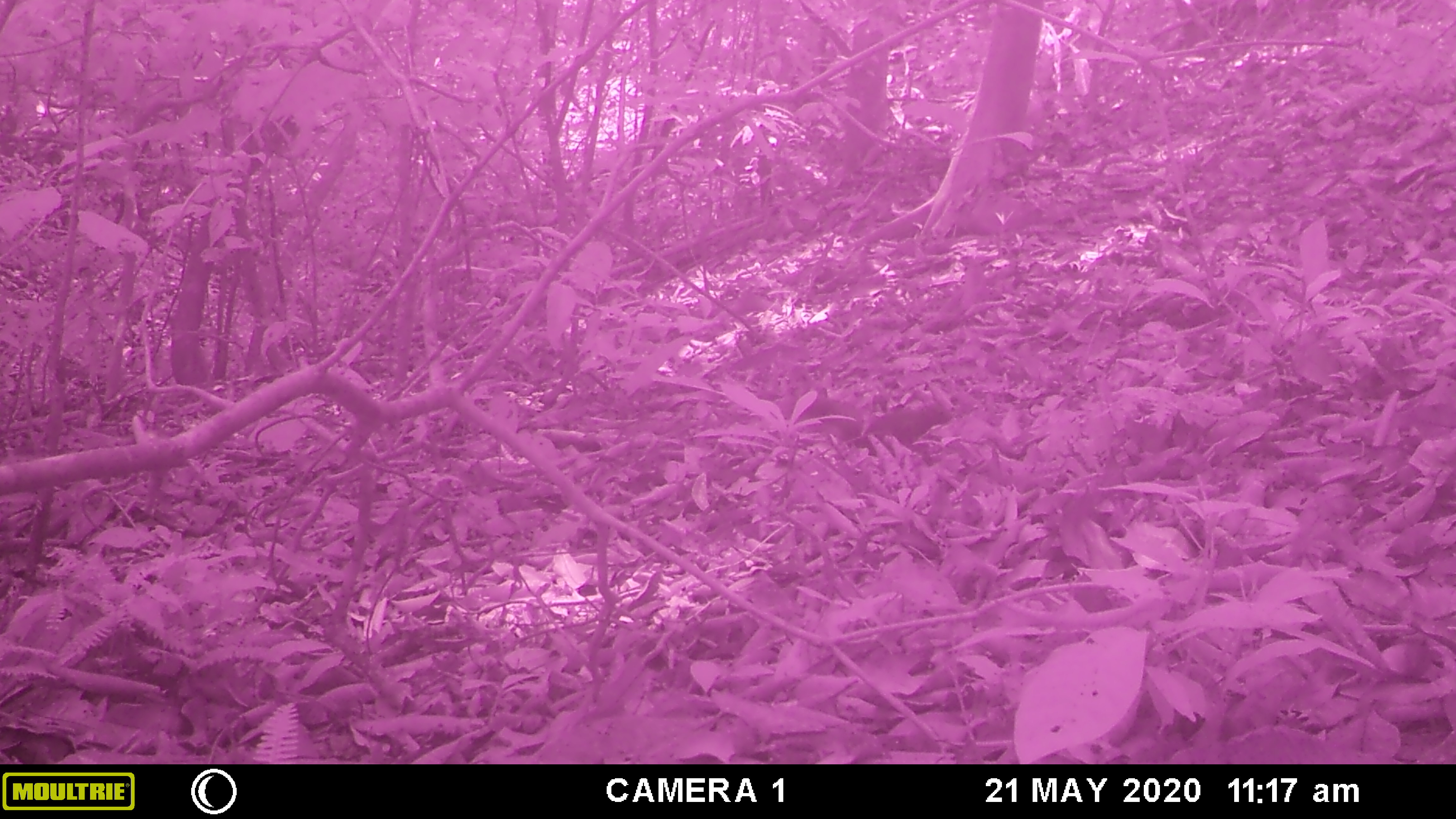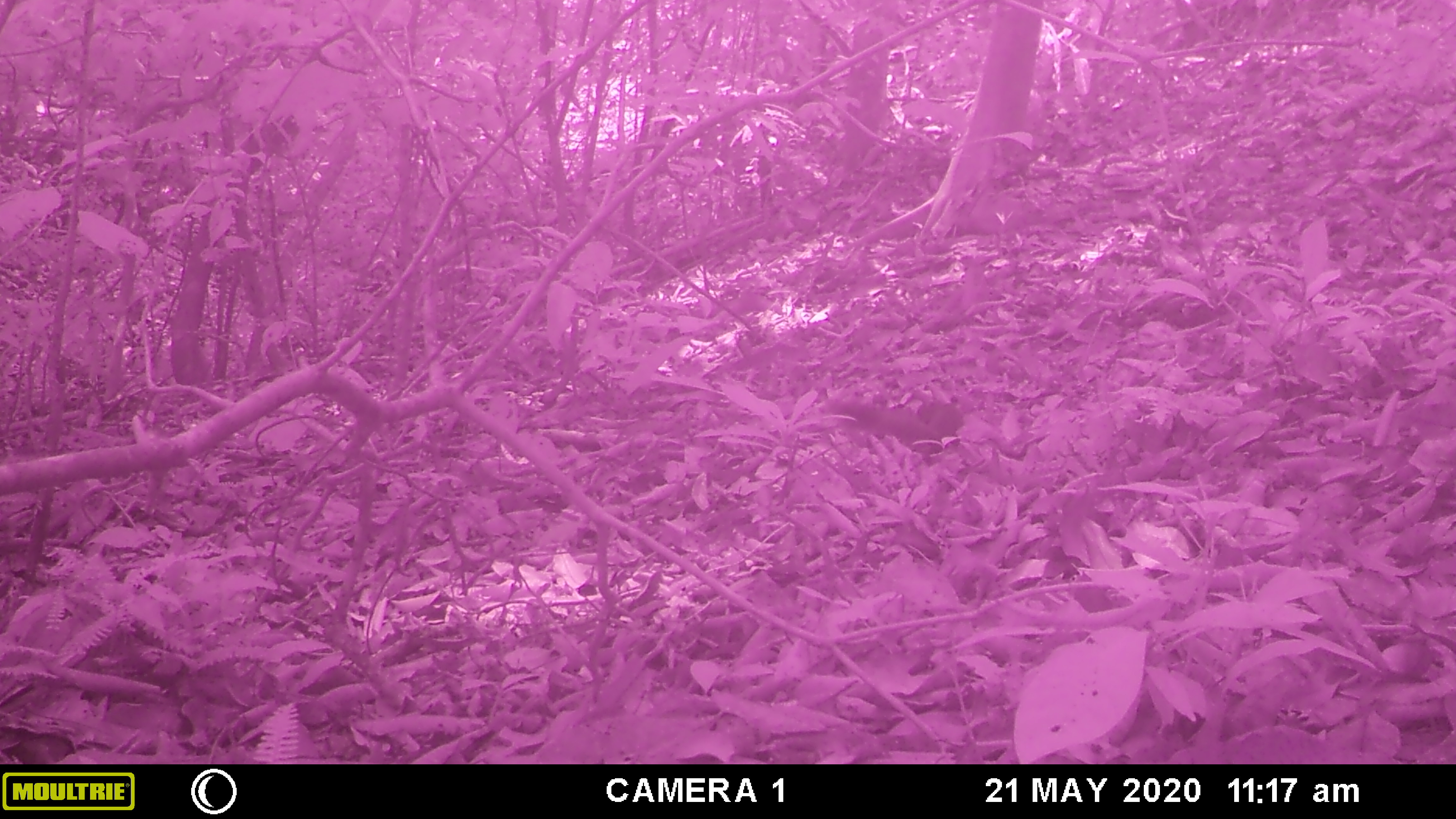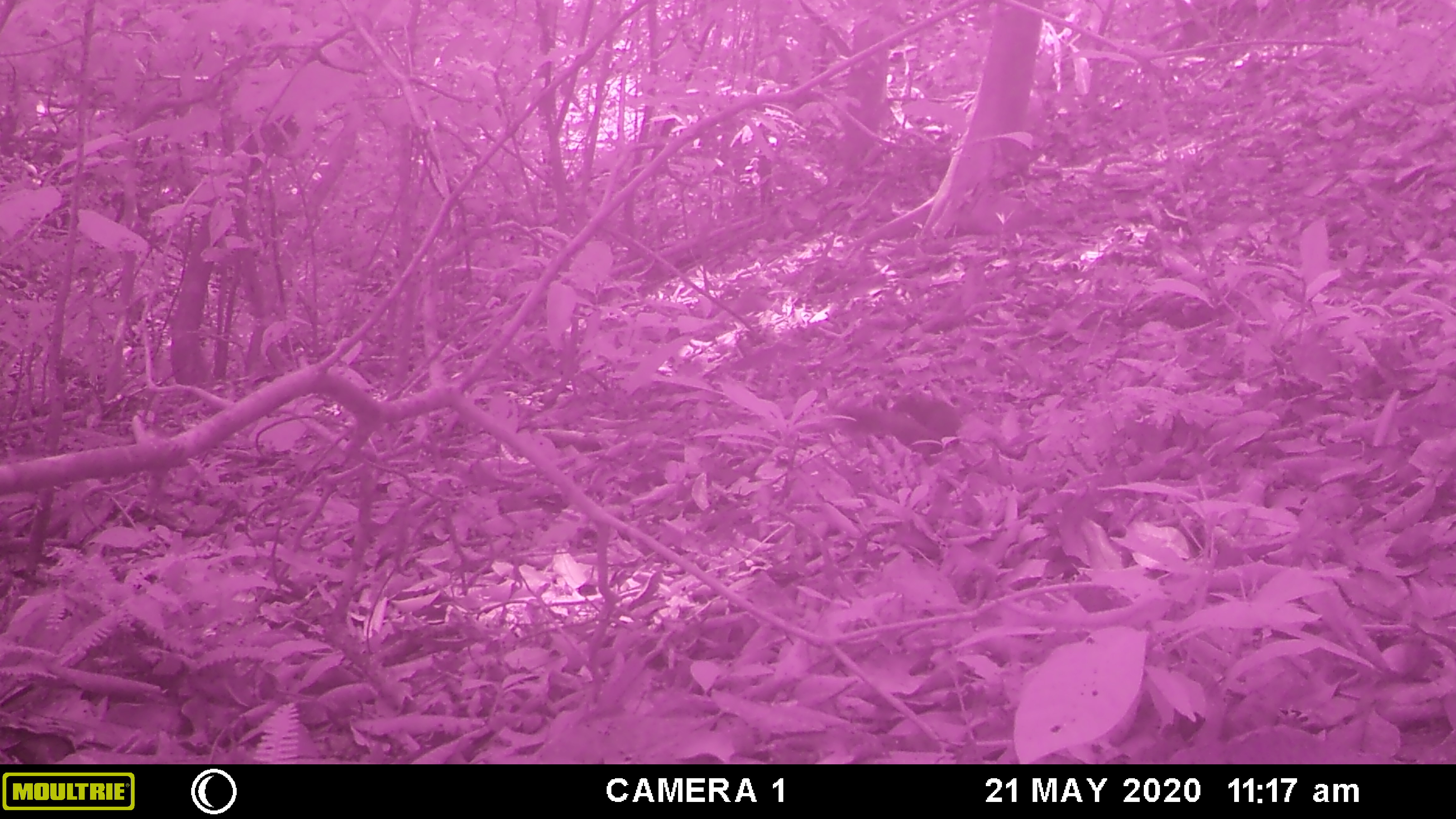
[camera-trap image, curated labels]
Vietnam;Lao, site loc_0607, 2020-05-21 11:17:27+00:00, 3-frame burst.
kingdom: Animalia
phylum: Chordata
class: Mammalia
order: Rodentia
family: Sciuridae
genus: Callosciurus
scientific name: Callosciurus erythraeus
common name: pallas's squirrel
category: pallass squirrel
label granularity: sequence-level